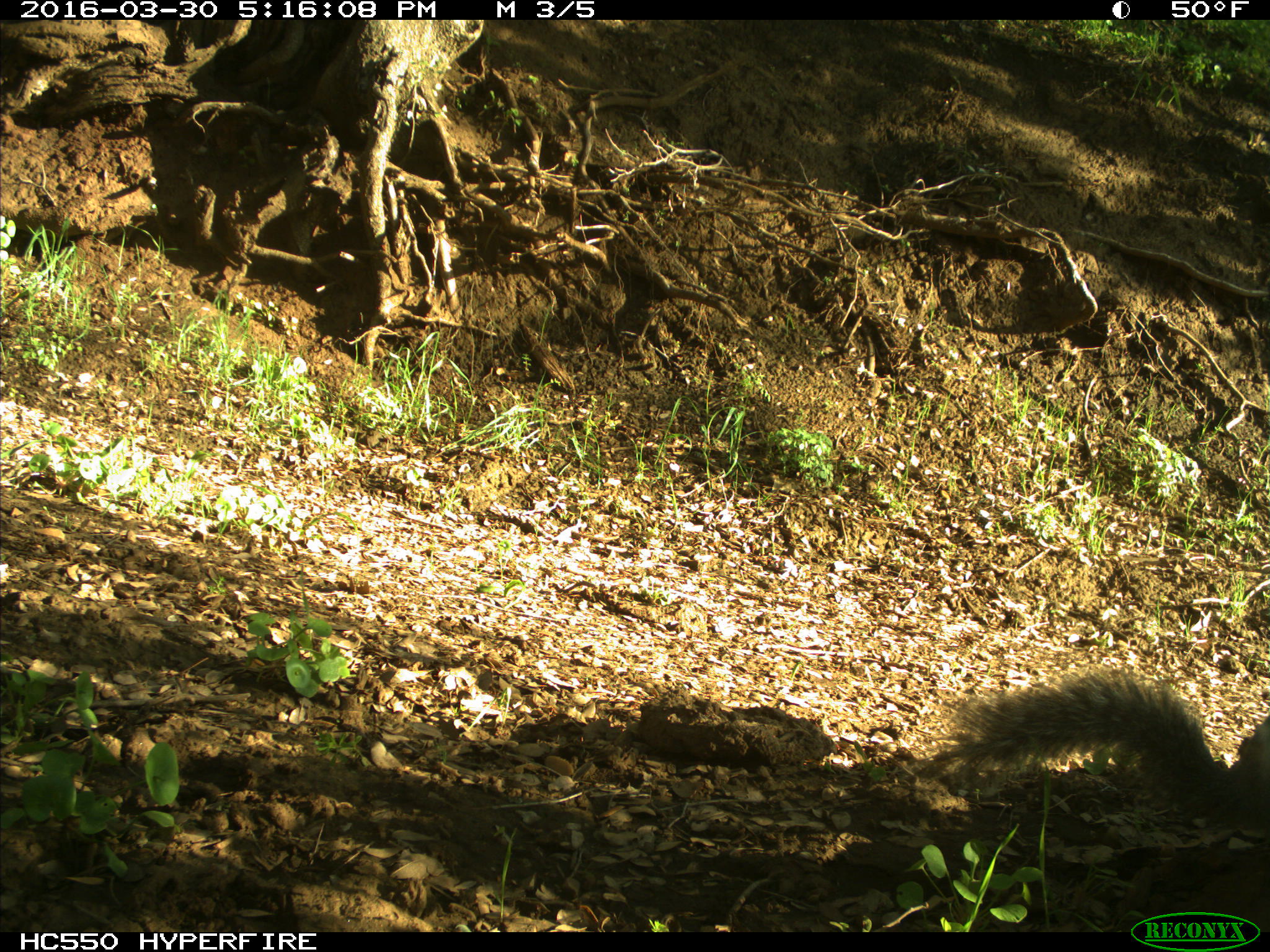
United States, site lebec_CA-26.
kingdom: Animalia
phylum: Chordata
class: Mammalia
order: Rodentia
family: Sciuridae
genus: Sciurus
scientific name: Sciurus carolinensis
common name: eastern gray squirrel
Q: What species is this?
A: Sciurus carolinensis (eastern gray squirrel).